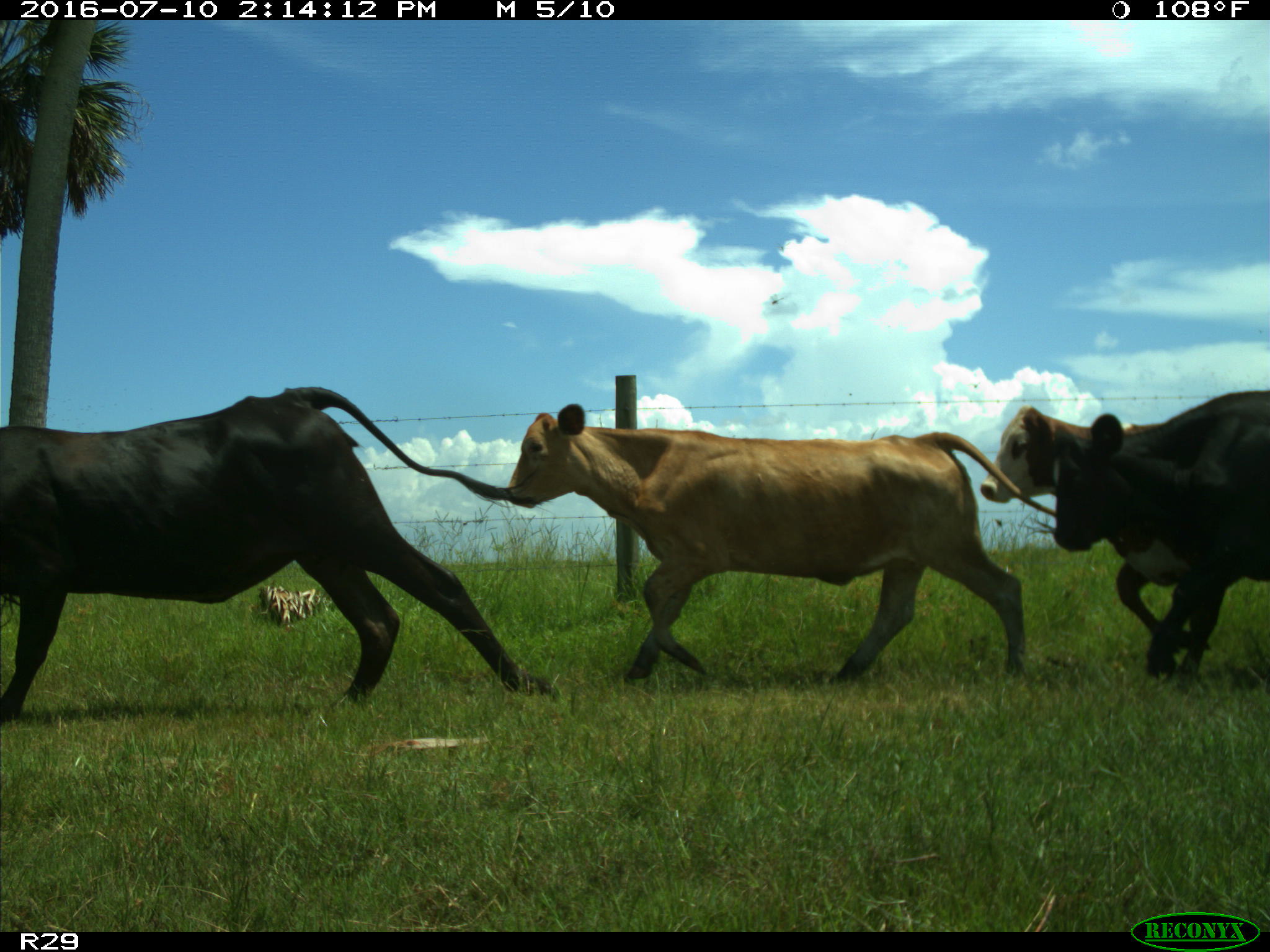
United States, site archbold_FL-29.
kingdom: Animalia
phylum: Chordata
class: Mammalia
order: Artiodactyla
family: Bovidae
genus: Bos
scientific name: Bos taurus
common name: domestic cow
Bos taurus (domestic cow).